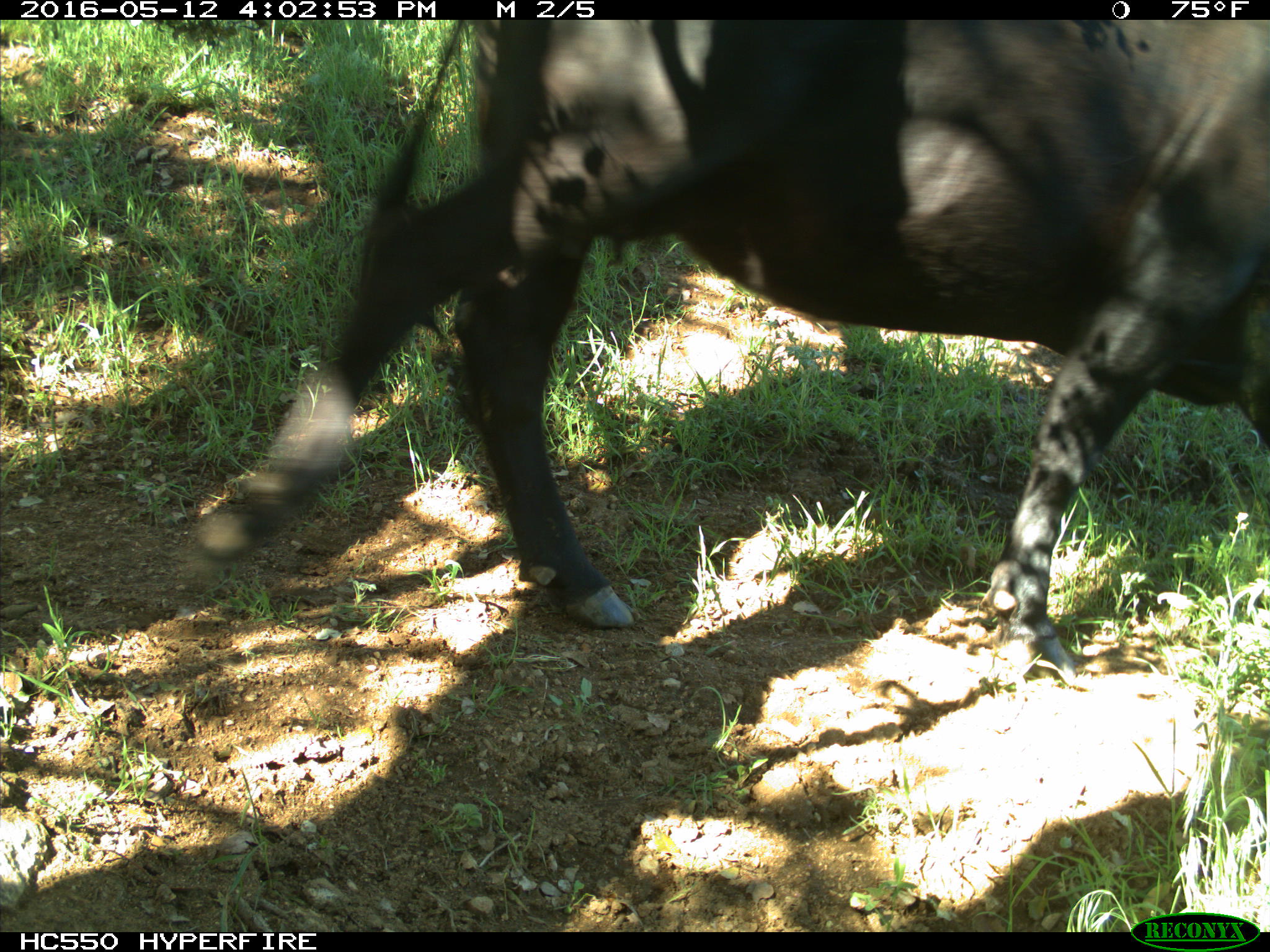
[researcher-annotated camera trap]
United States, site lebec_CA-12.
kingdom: Animalia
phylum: Chordata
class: Mammalia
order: Artiodactyla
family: Bovidae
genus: Bos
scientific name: Bos taurus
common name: domestic cow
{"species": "Bos taurus (domestic cow)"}